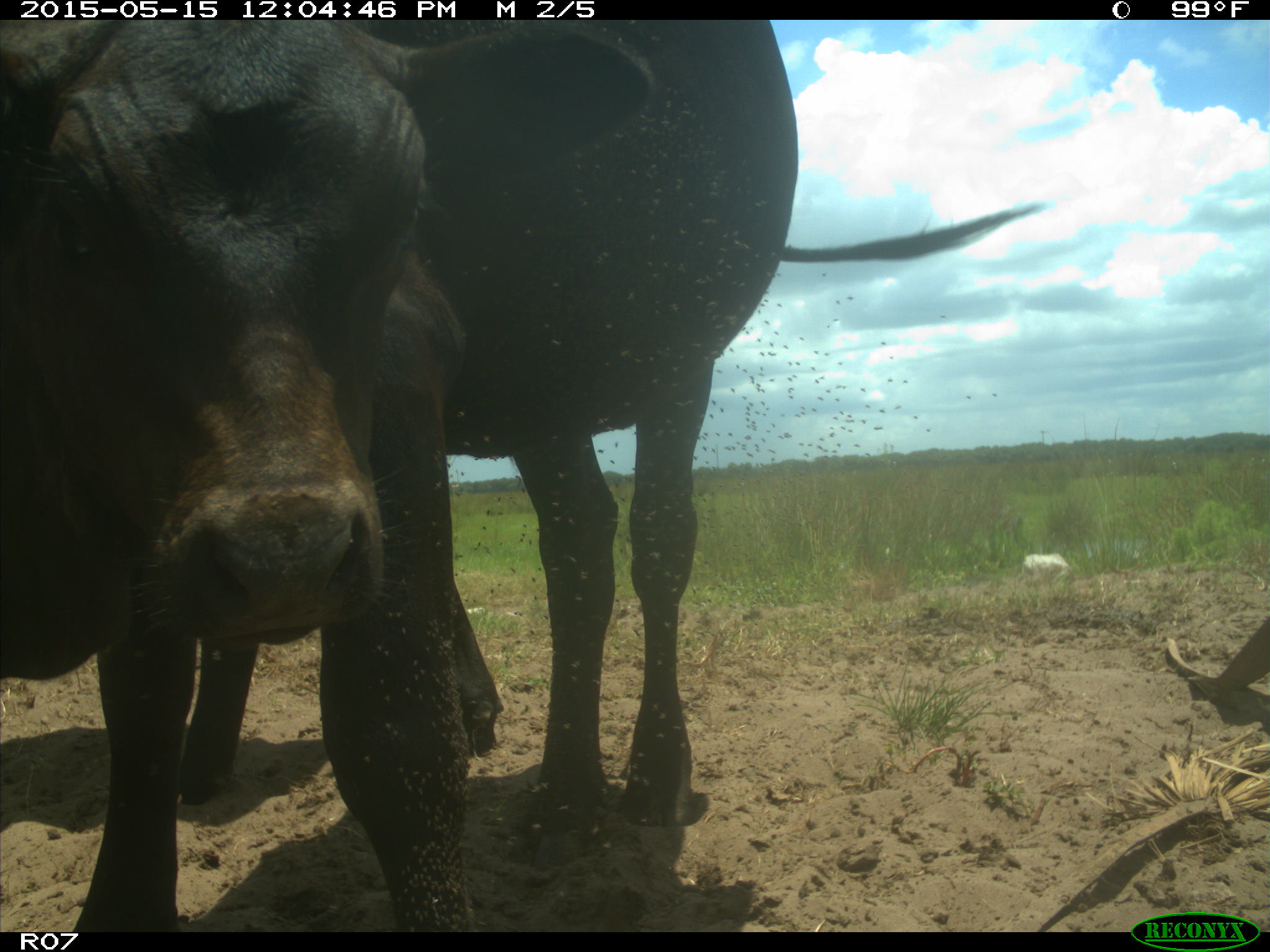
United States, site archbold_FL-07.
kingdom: Animalia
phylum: Chordata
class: Mammalia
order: Artiodactyla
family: Bovidae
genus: Bos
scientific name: Bos taurus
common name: domestic cow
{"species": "Bos taurus (domestic cow)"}